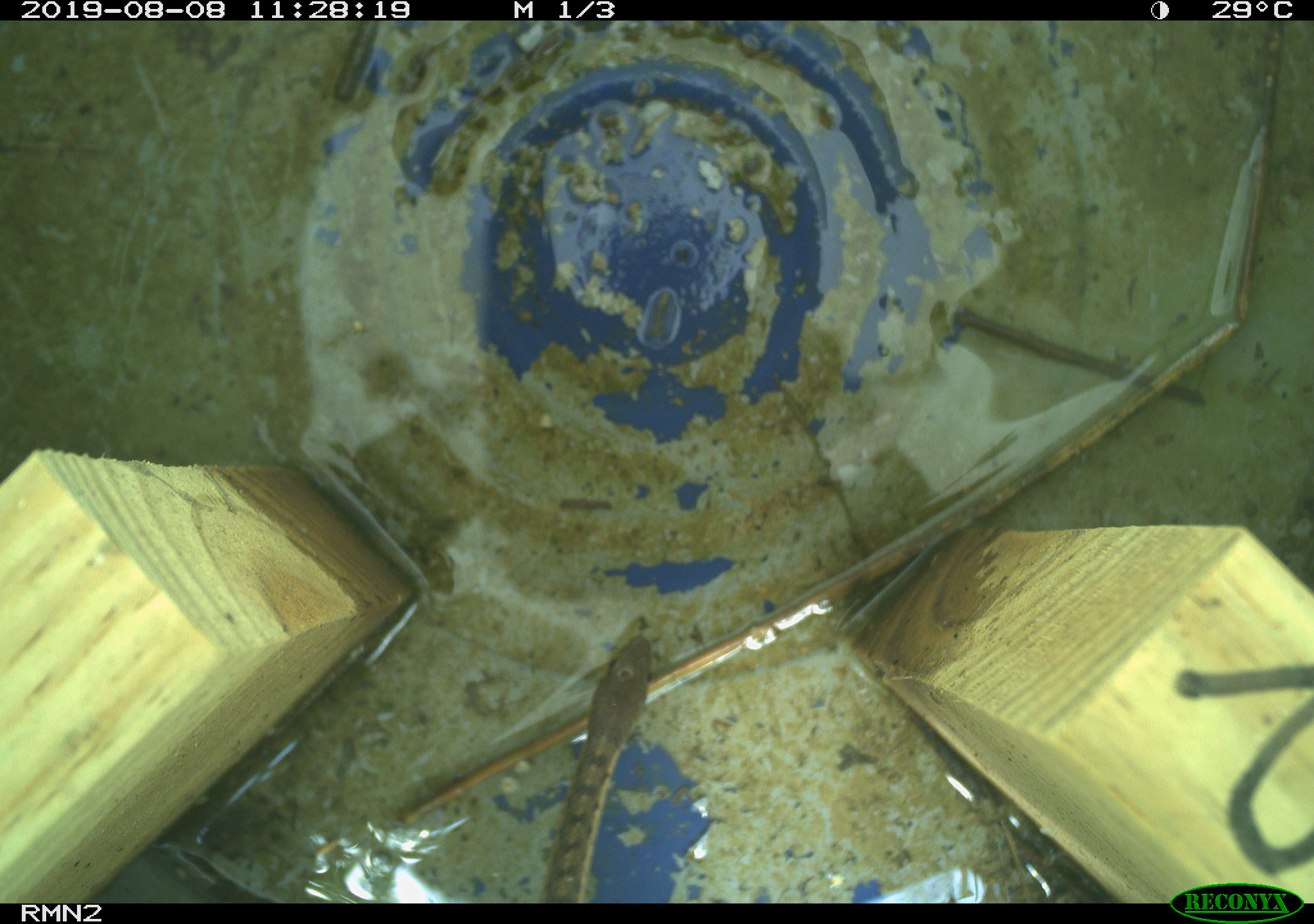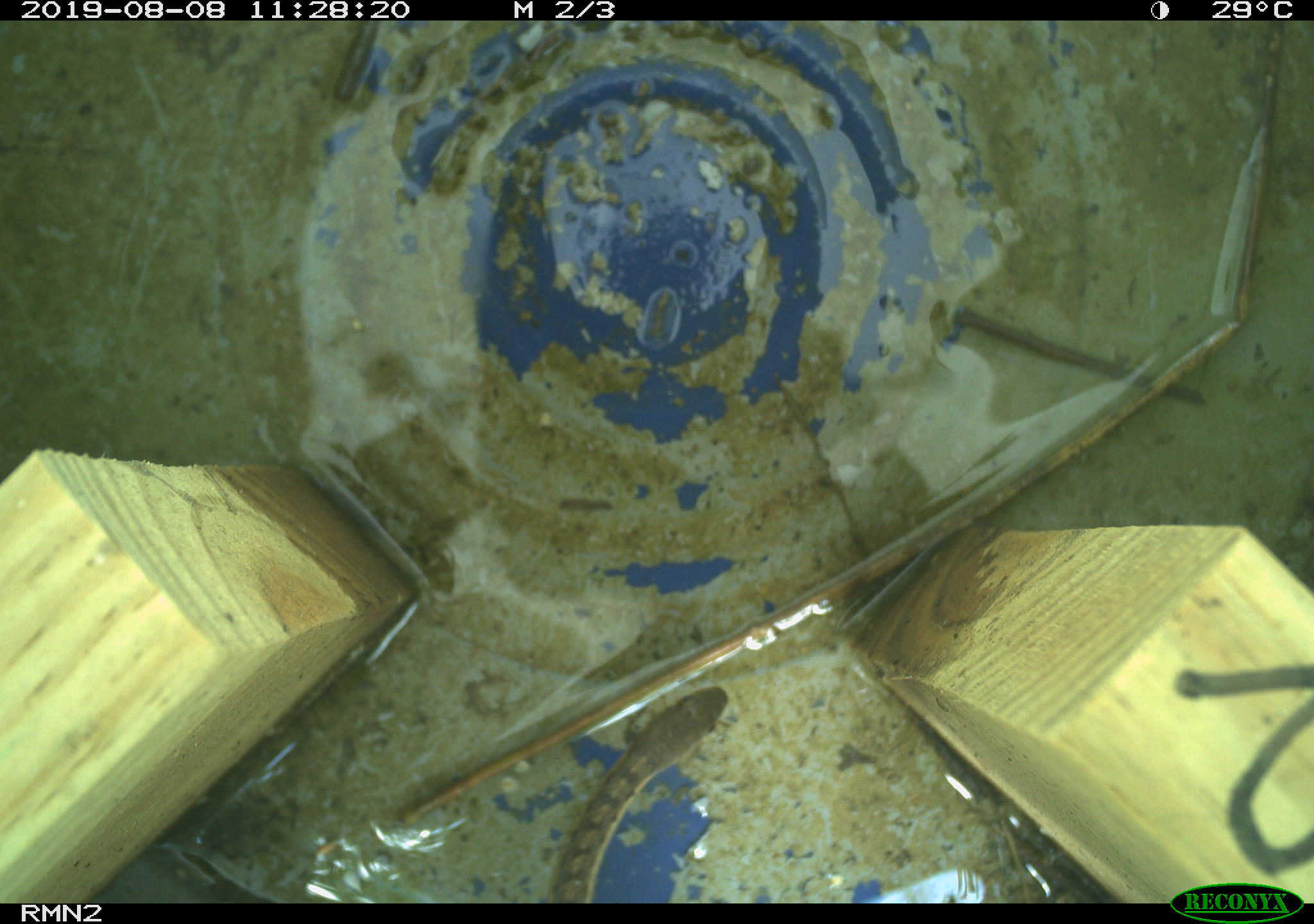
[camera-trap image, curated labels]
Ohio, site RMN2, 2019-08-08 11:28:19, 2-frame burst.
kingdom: Animalia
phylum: Chordata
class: Reptilia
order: Squamata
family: Colubridae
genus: Thamnophis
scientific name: Thamnophis sirtalis sirtalis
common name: eastern gartersnake